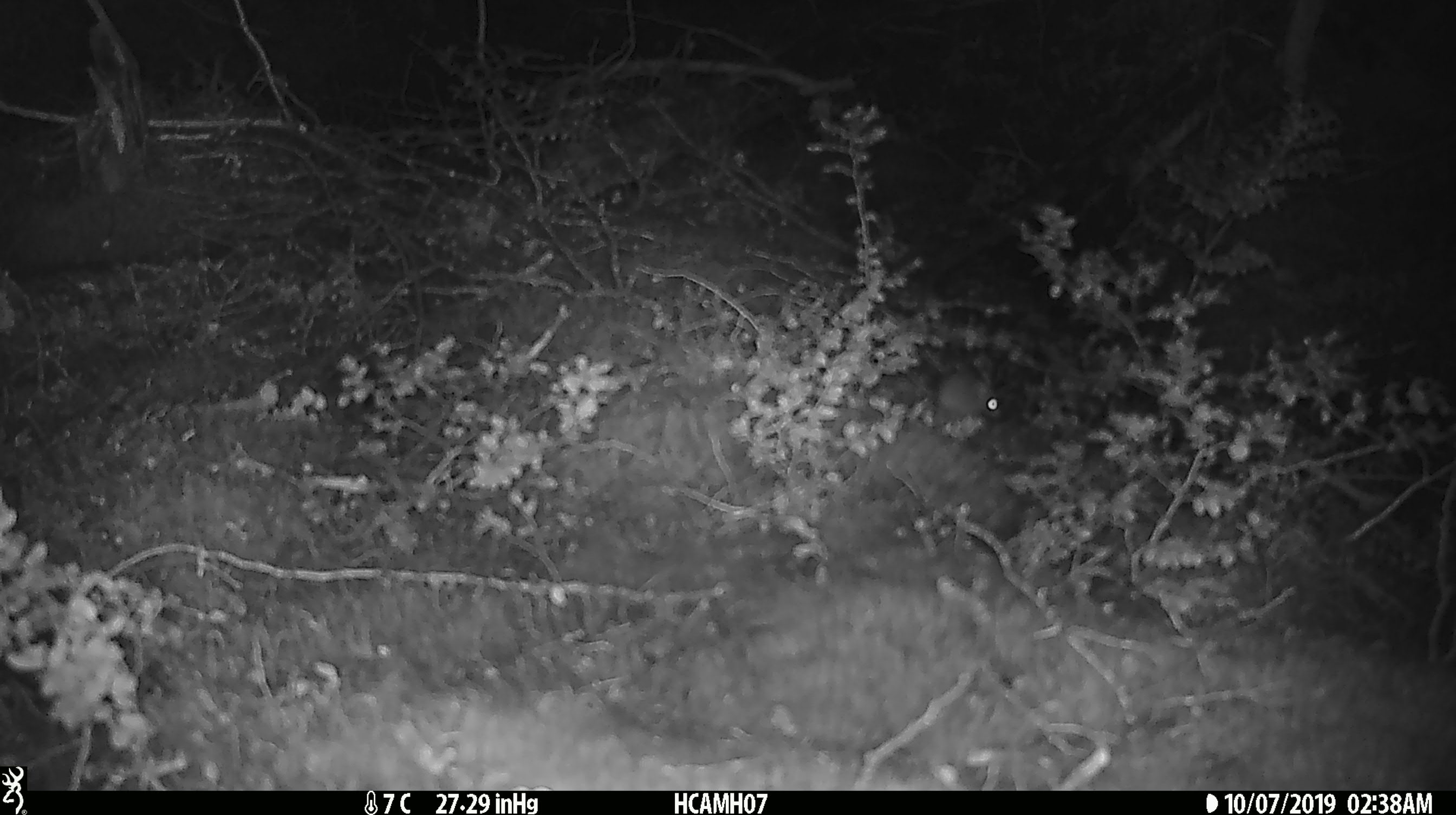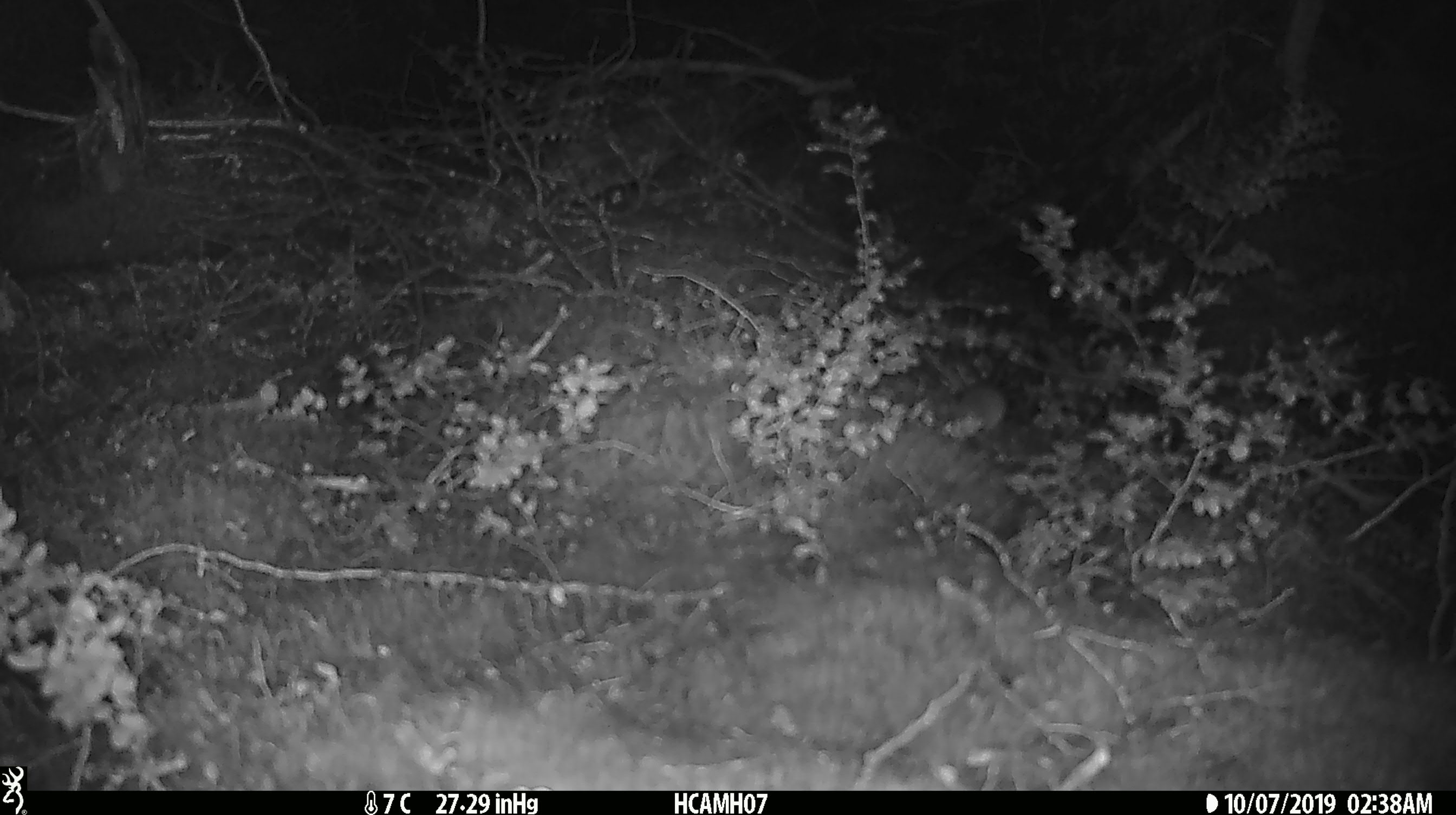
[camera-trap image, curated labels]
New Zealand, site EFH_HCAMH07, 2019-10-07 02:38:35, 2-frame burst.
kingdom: Animalia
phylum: Chordata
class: Mammalia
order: Rodentia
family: Muridae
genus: Mus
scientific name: Mus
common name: mouse